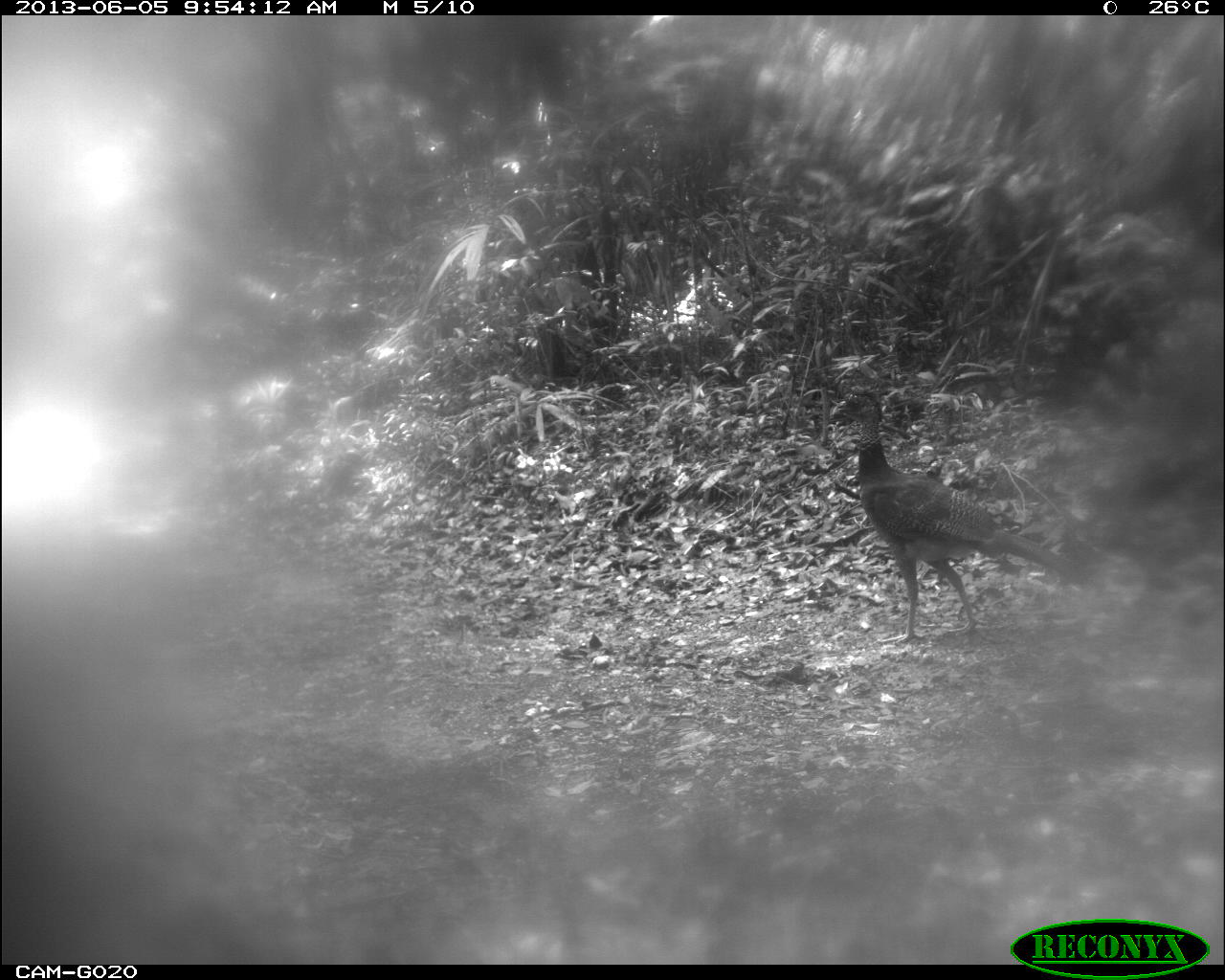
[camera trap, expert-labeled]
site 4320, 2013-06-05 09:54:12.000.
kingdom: Animalia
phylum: Chordata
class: Aves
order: Galliformes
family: Cracidae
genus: Crax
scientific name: Crax rubra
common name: great curassow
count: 2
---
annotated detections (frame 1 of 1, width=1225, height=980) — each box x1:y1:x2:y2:
crax rubra: 828:382:1088:643